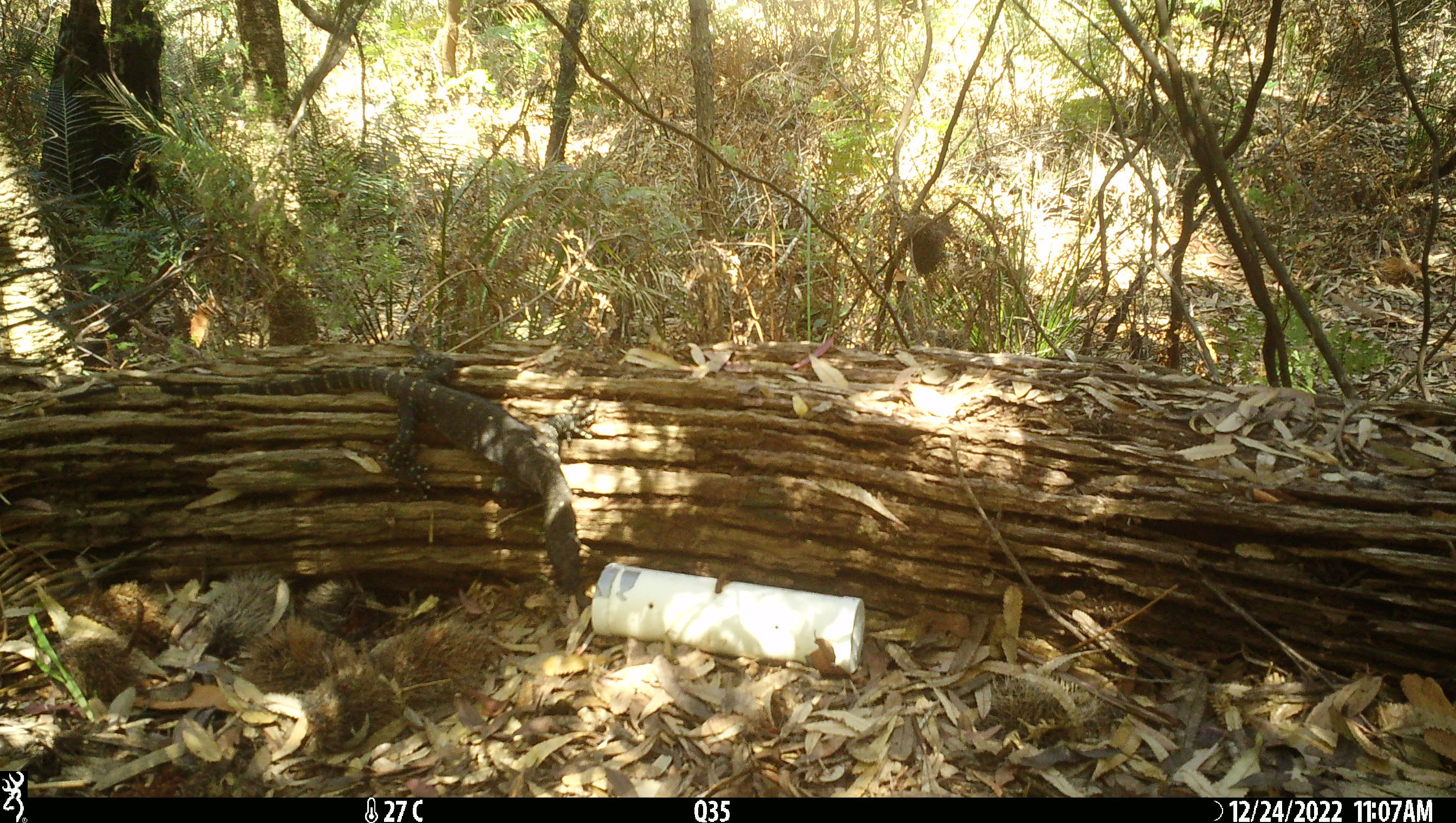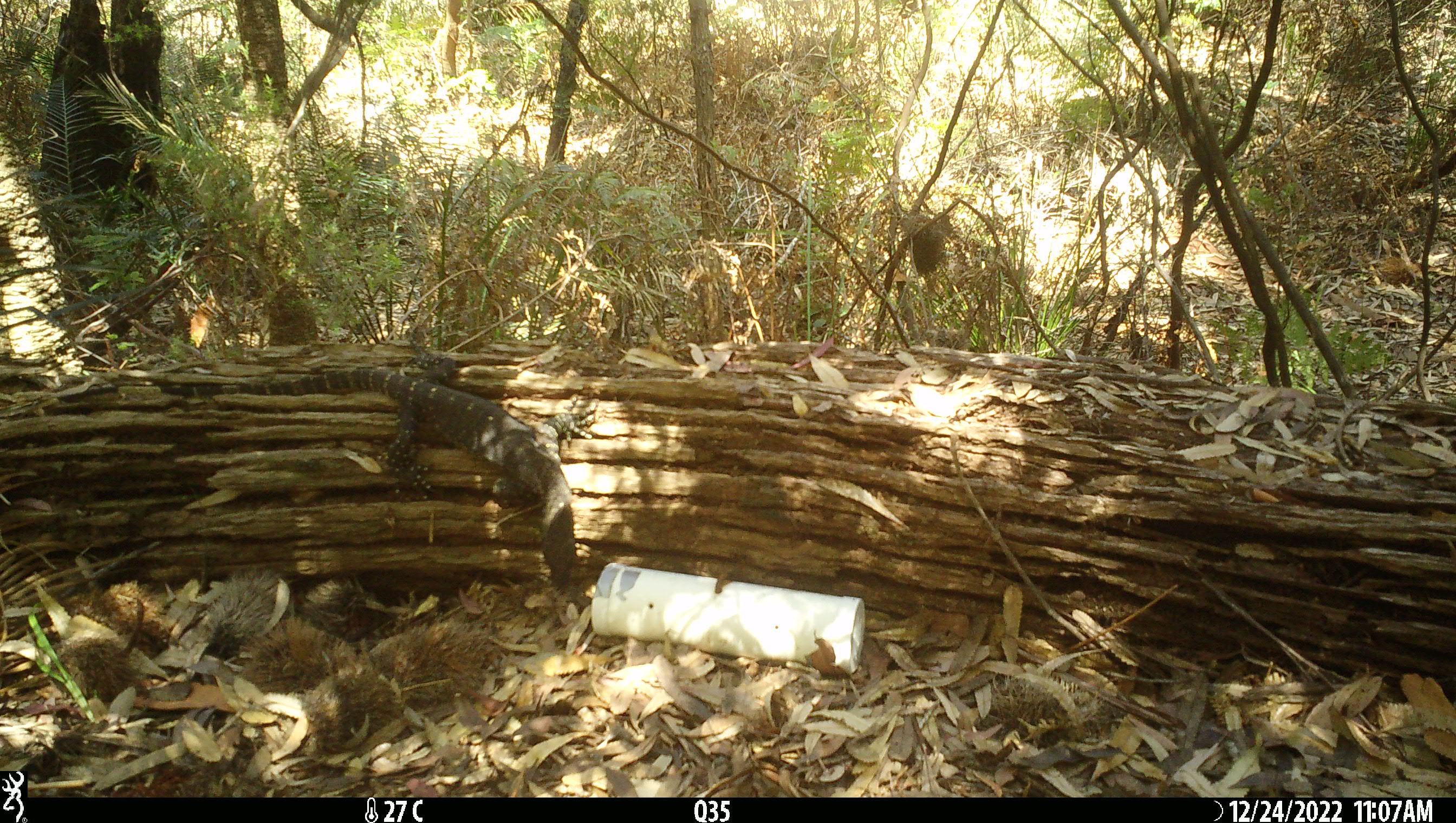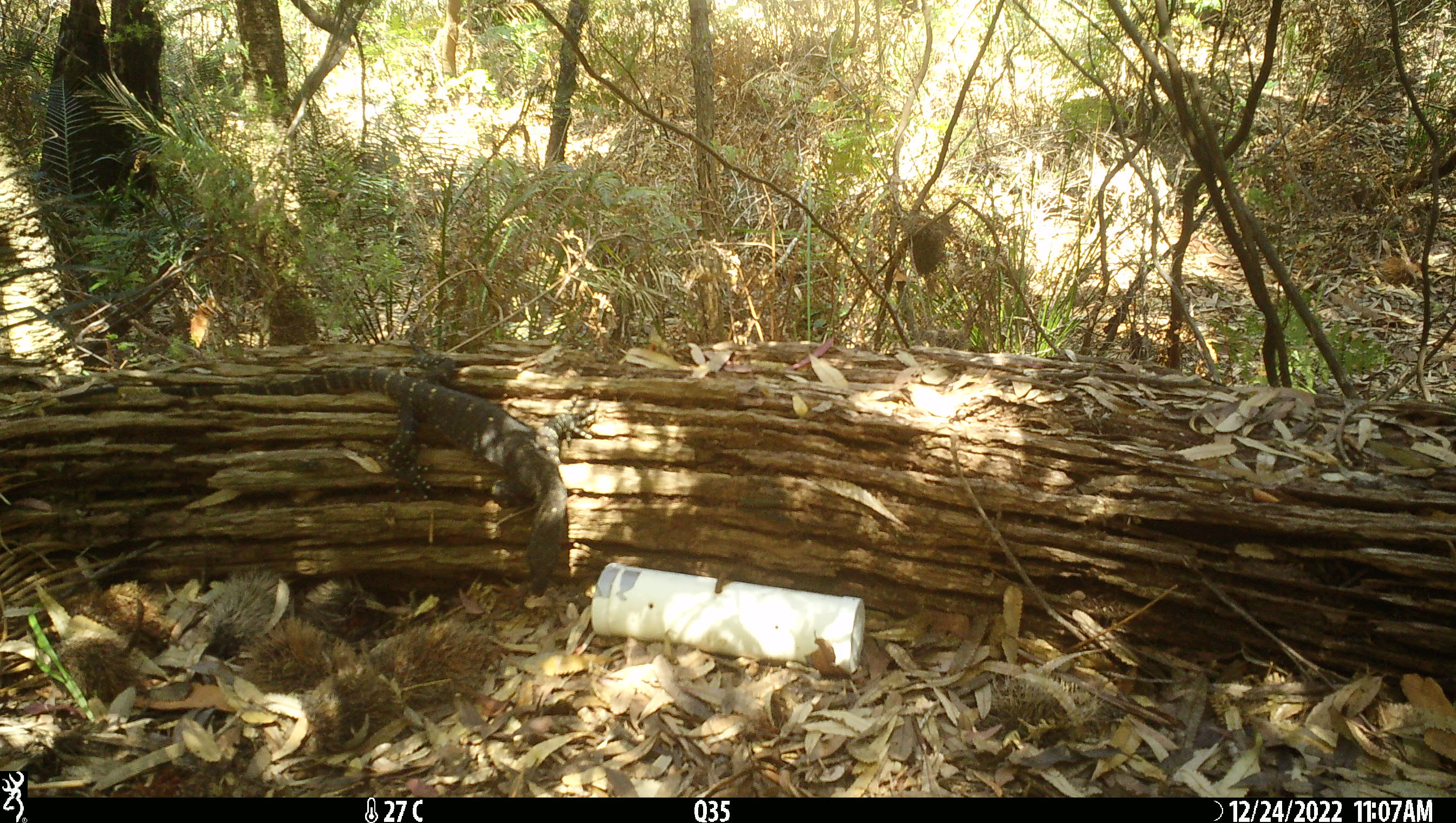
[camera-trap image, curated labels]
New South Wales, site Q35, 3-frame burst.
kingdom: Animalia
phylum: Chordata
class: Reptilia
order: Squamata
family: Varanidae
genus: Varanus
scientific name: Varanus varius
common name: lace monitor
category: goanna